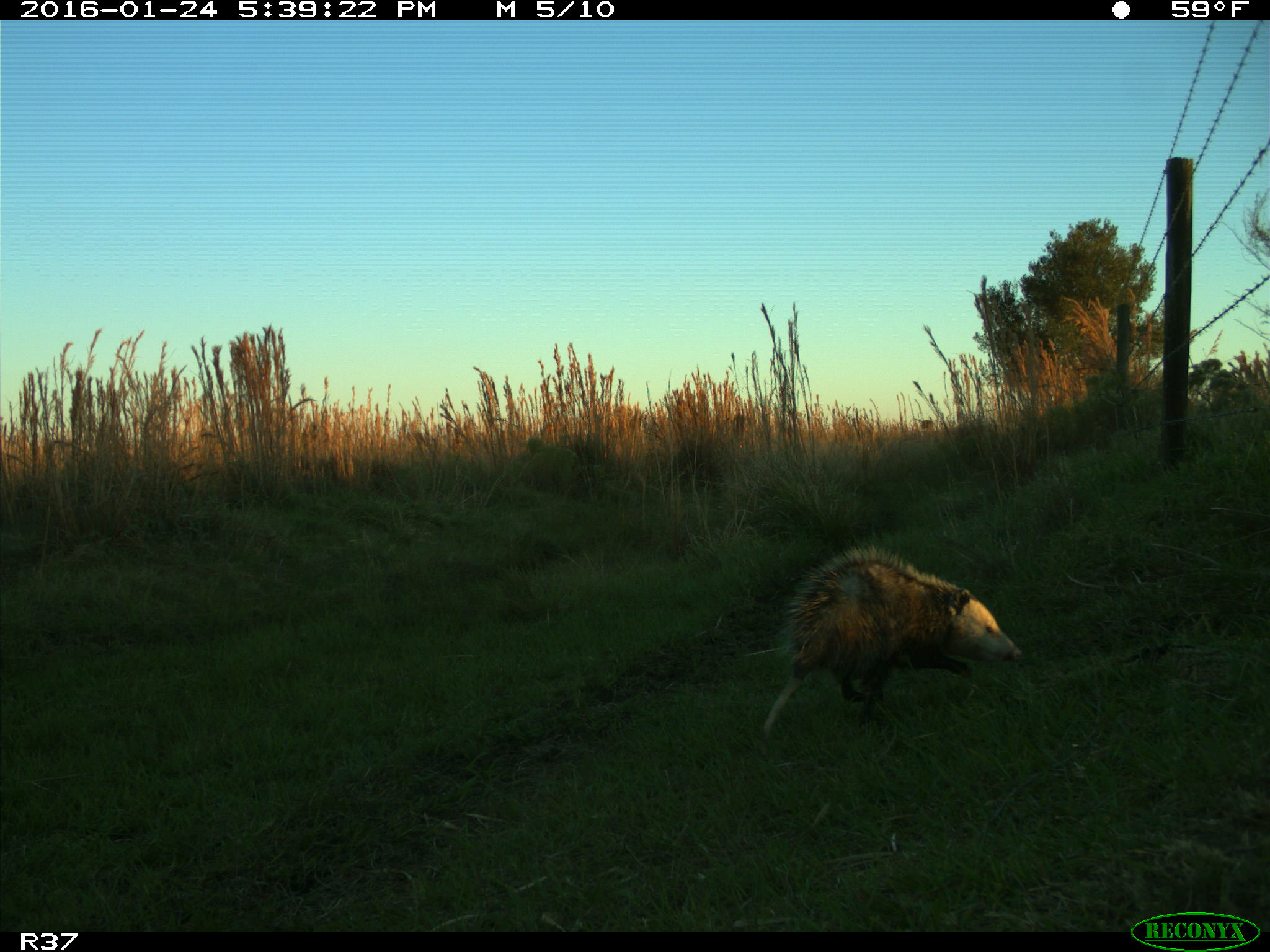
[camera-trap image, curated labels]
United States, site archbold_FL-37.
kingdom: Animalia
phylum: Chordata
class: Mammalia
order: Didelphimorphia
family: Didelphidae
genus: Didelphis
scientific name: Didelphis virginiana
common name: virginia opossum